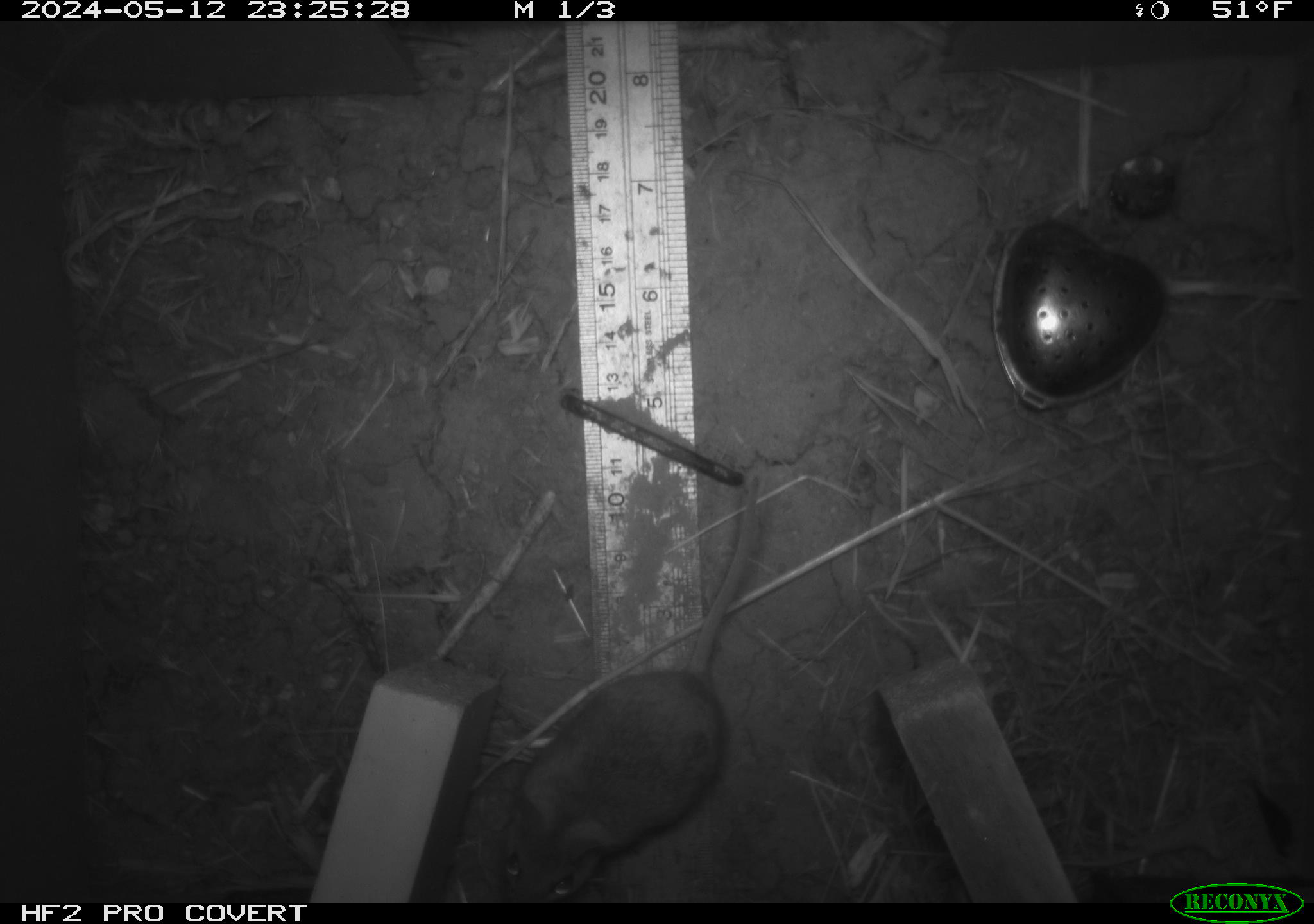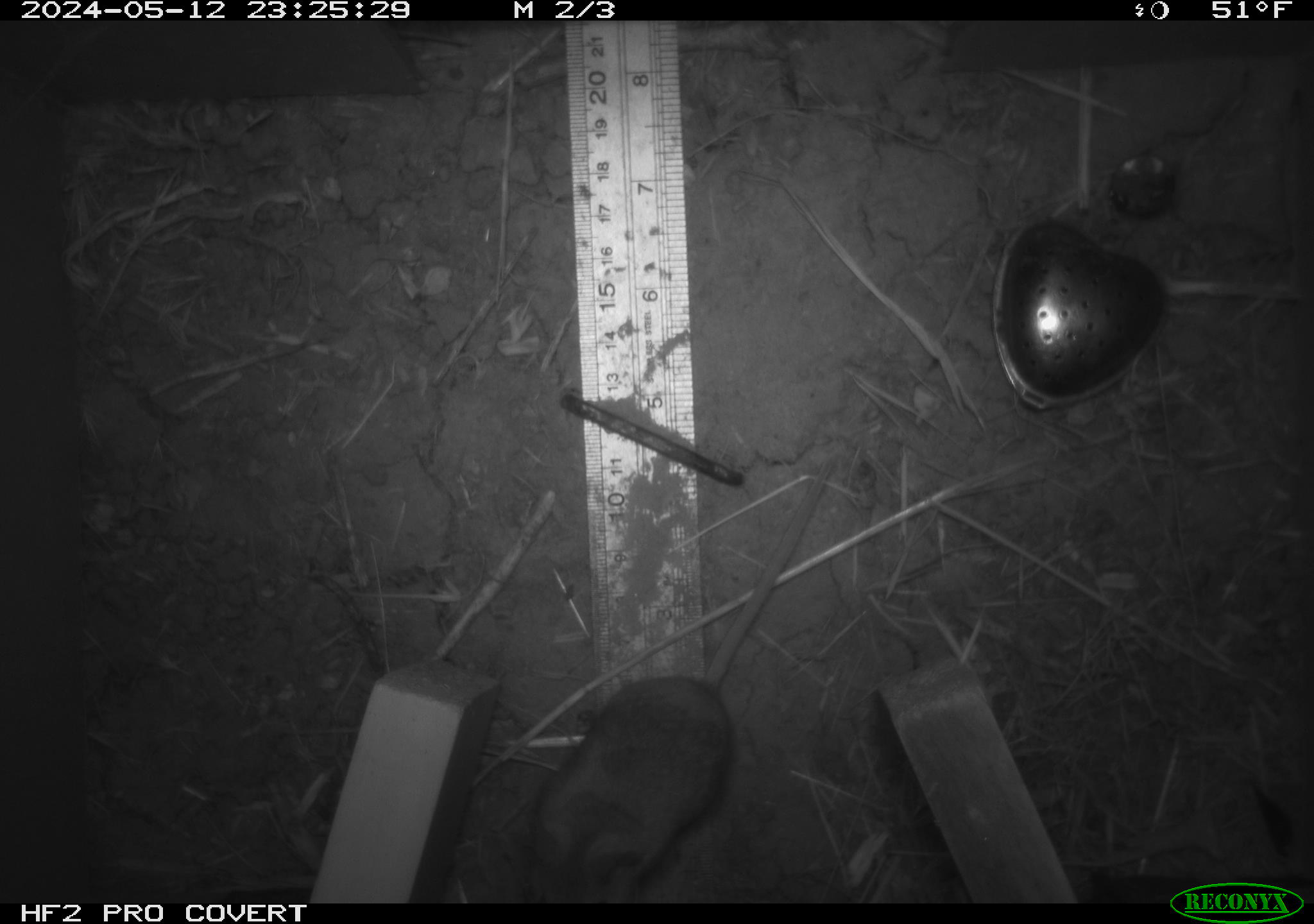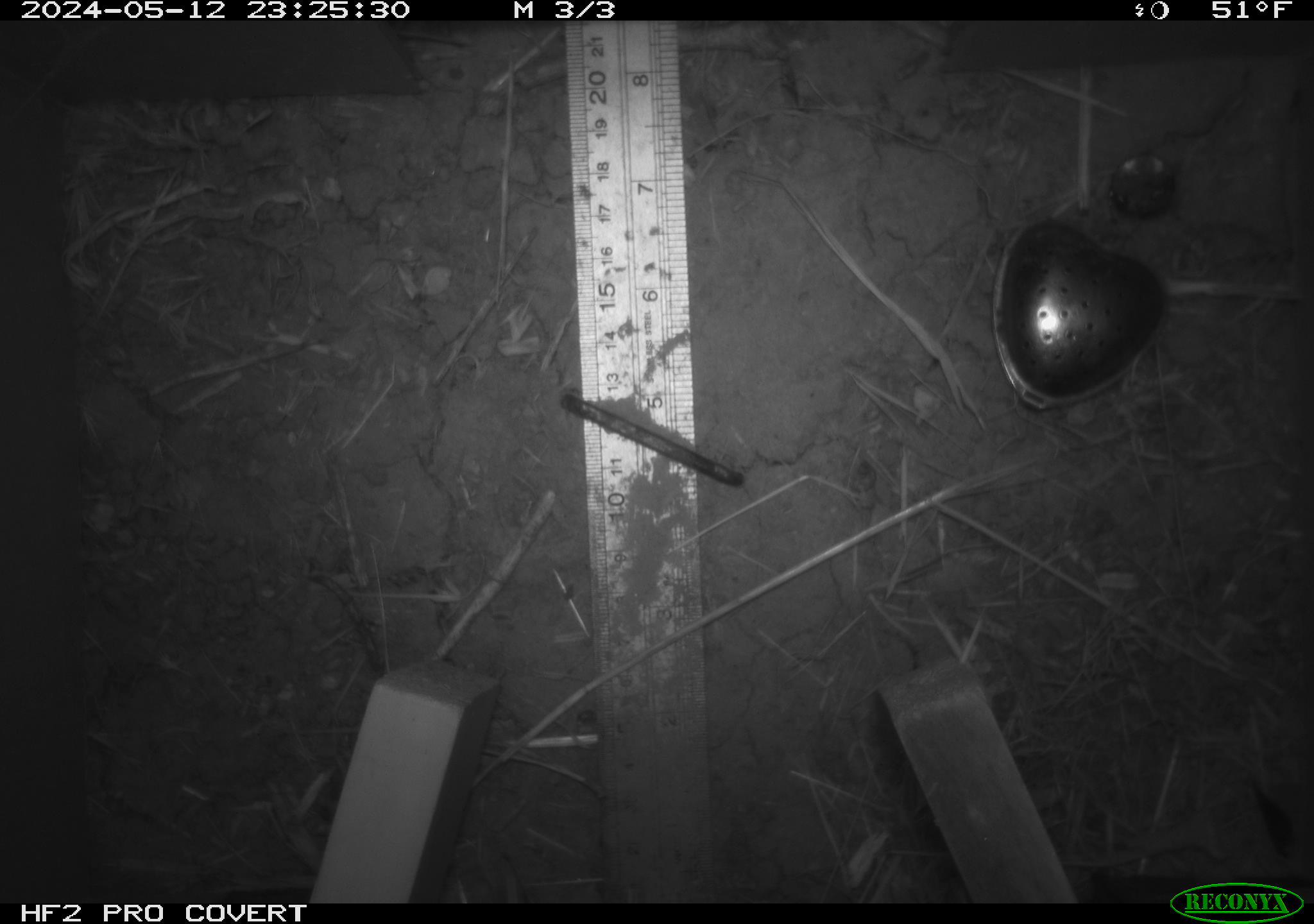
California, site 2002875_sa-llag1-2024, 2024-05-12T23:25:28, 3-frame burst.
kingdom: Animalia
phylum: Chordata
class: Mammalia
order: Rodentia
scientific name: Rodentia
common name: mouse species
Mouse species (Rodentia).